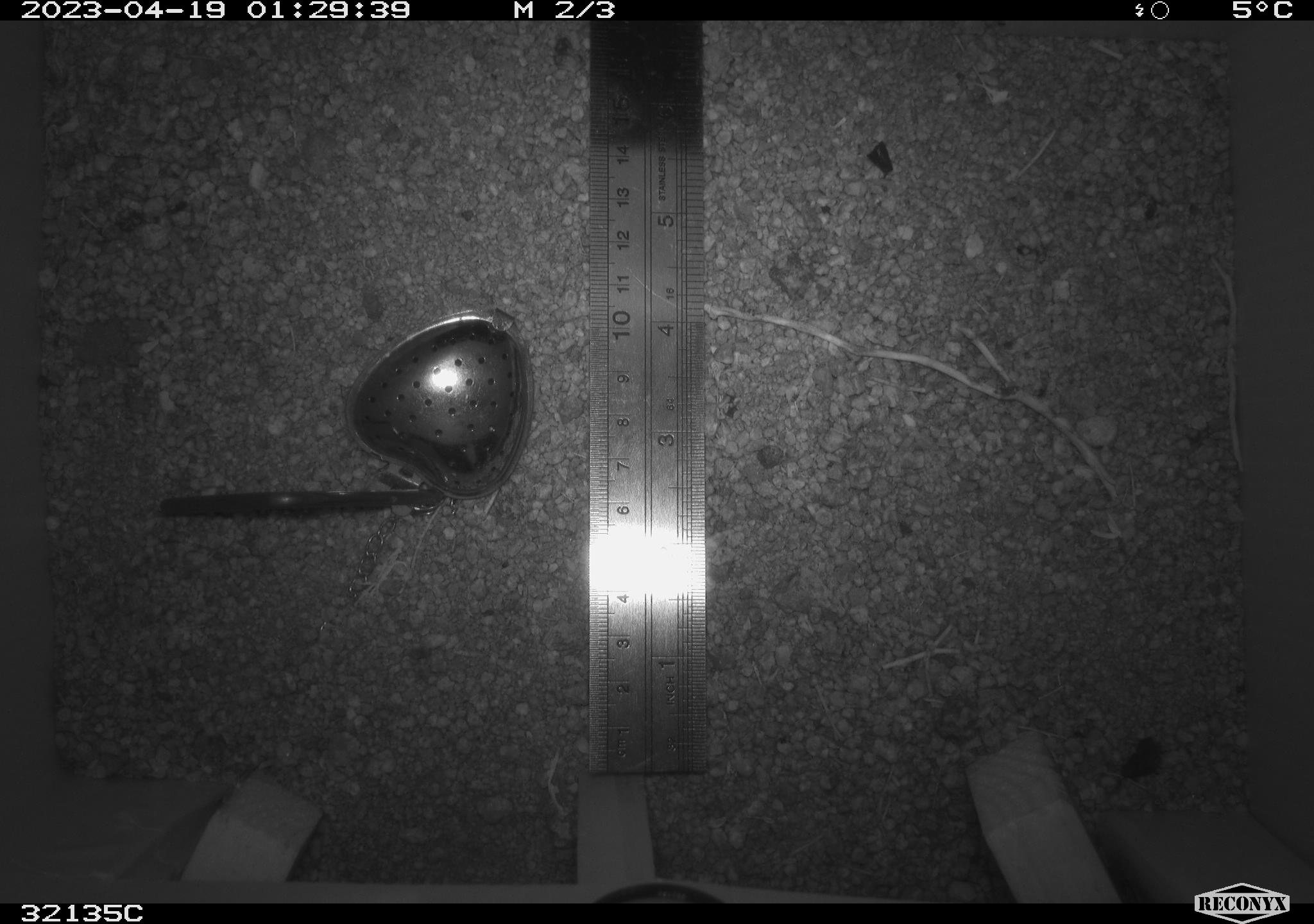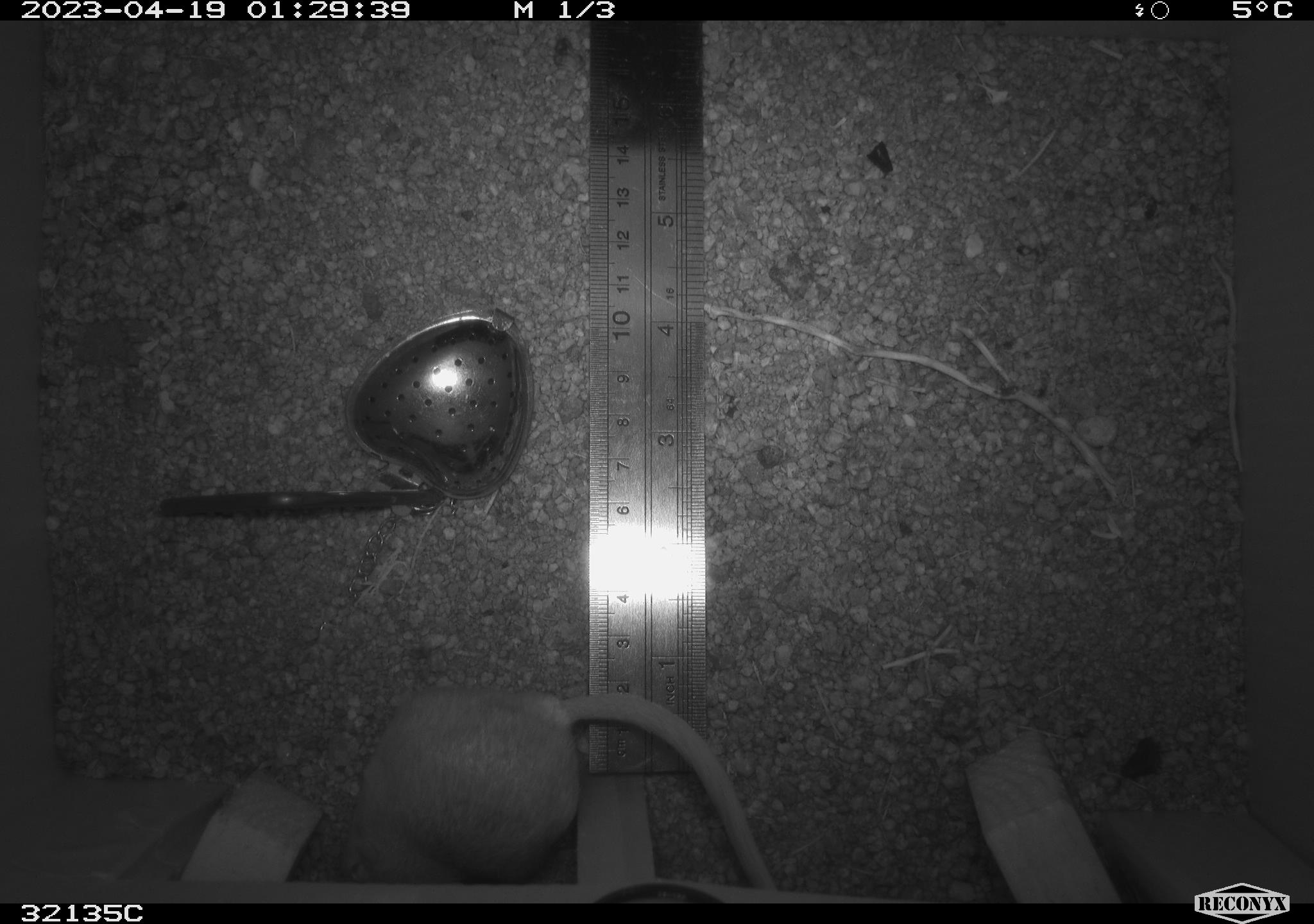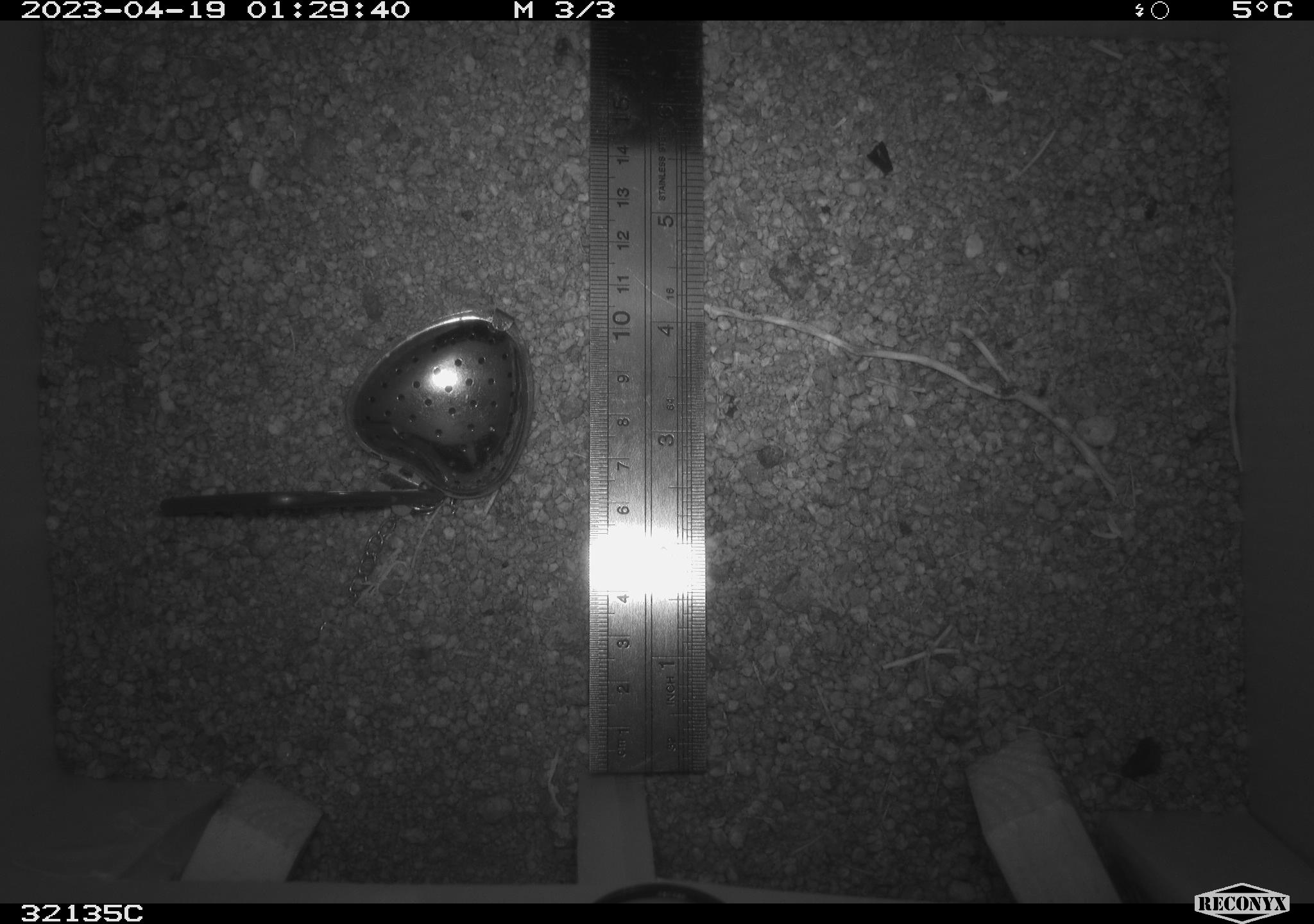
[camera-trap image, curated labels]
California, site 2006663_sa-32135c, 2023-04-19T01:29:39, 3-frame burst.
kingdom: Animalia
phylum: Chordata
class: Mammalia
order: Rodentia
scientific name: Rodentia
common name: rodent